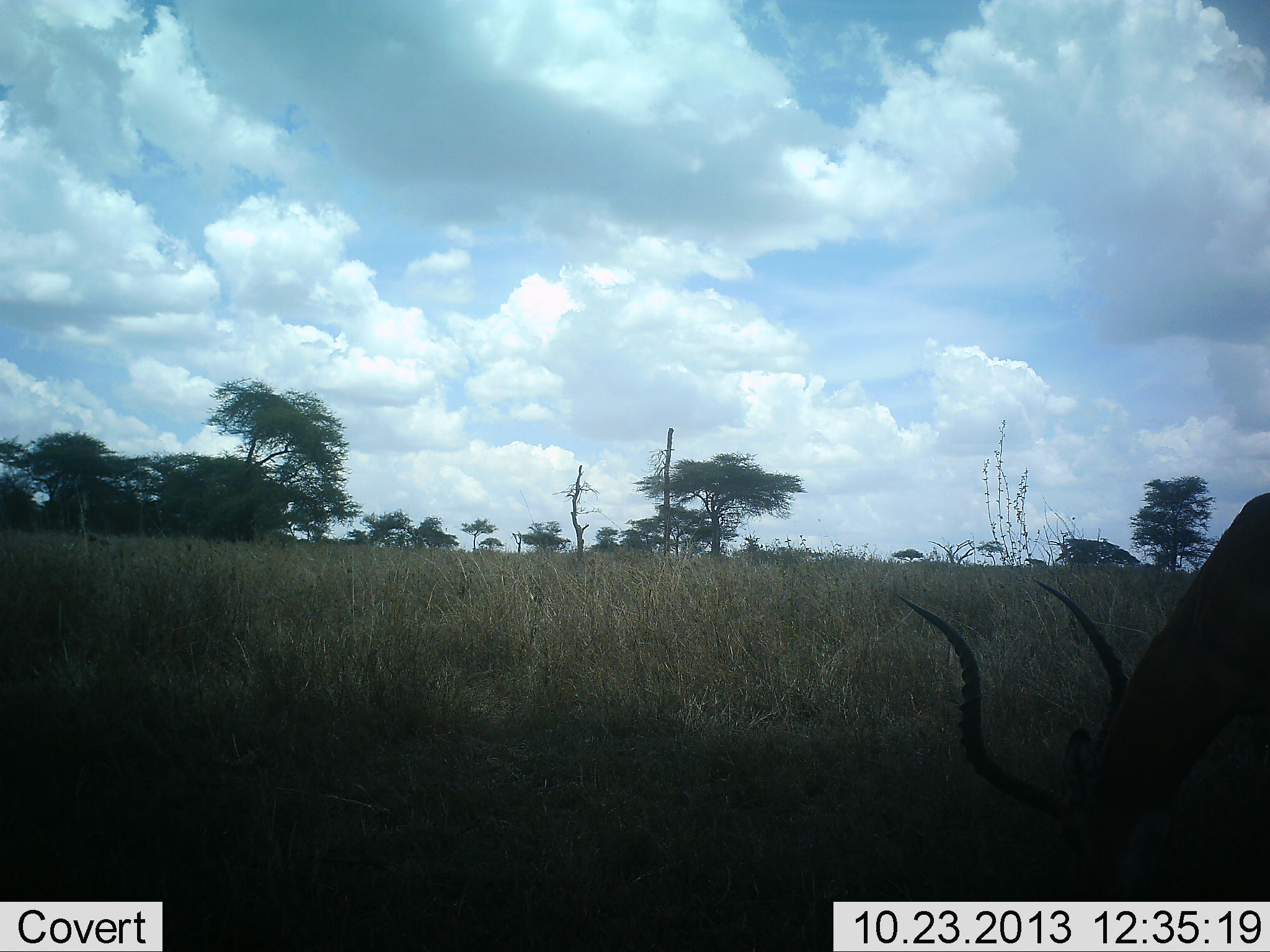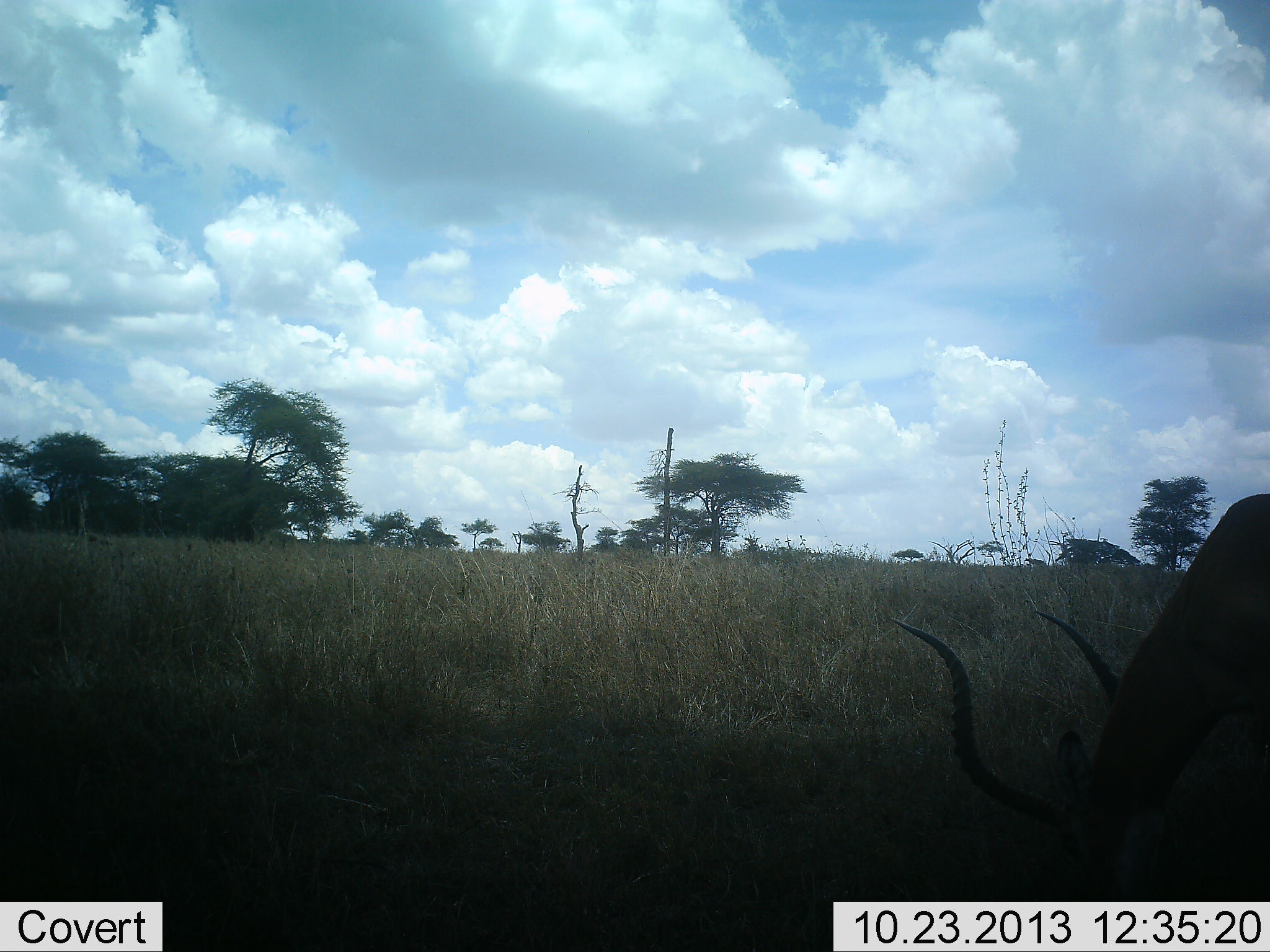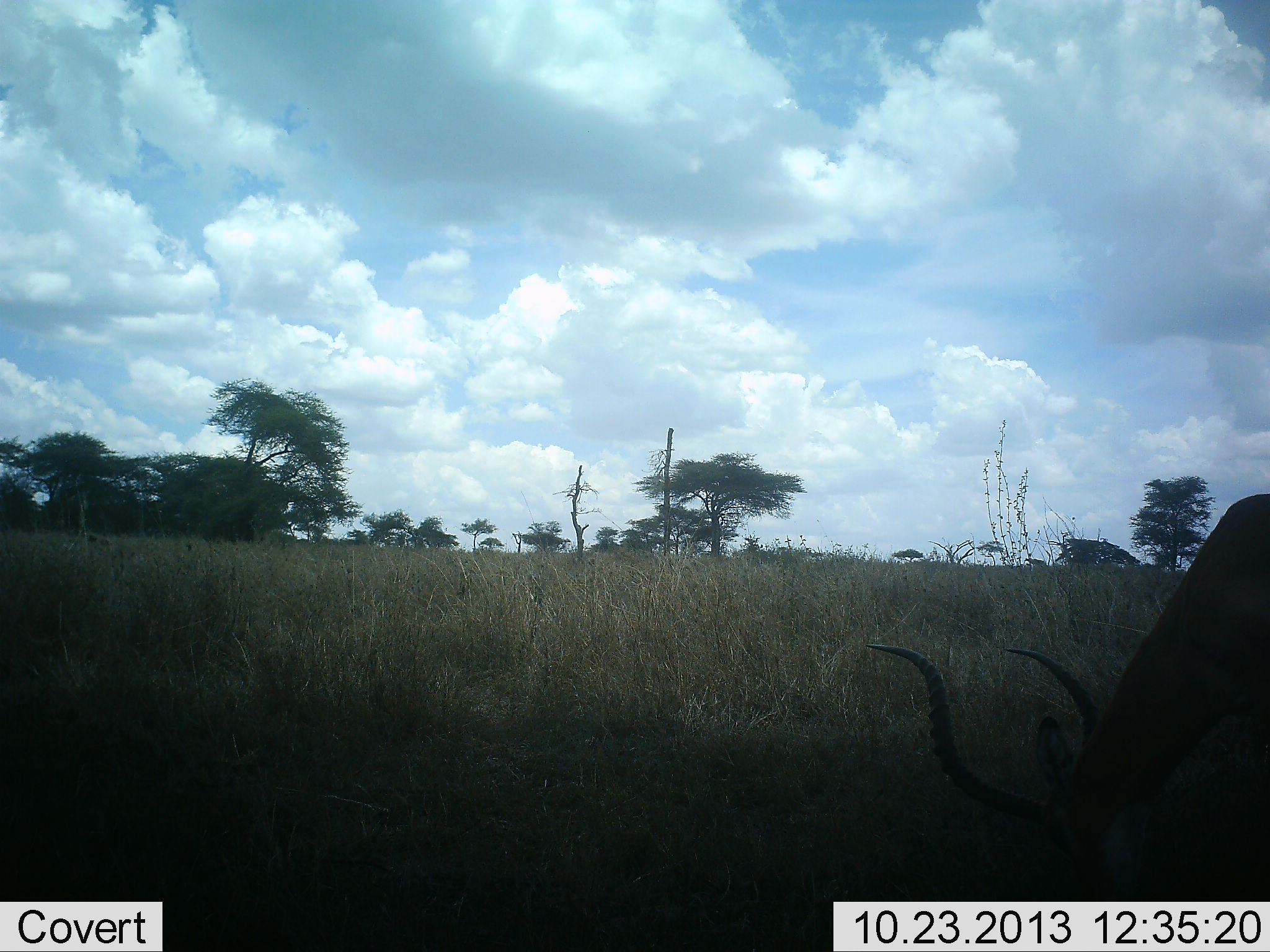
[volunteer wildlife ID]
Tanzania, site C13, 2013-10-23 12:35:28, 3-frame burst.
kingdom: Animalia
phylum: Chordata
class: Mammalia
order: Artiodactyla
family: Bovidae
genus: Aepyceros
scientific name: Aepyceros melampus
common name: impala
Impala (Aepyceros melampus), count 1. Behavior (volunteer vote fractions): standing 20%, resting 0%, moving 0%, interacting 0%. Young present (vote fraction): 0%. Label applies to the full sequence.